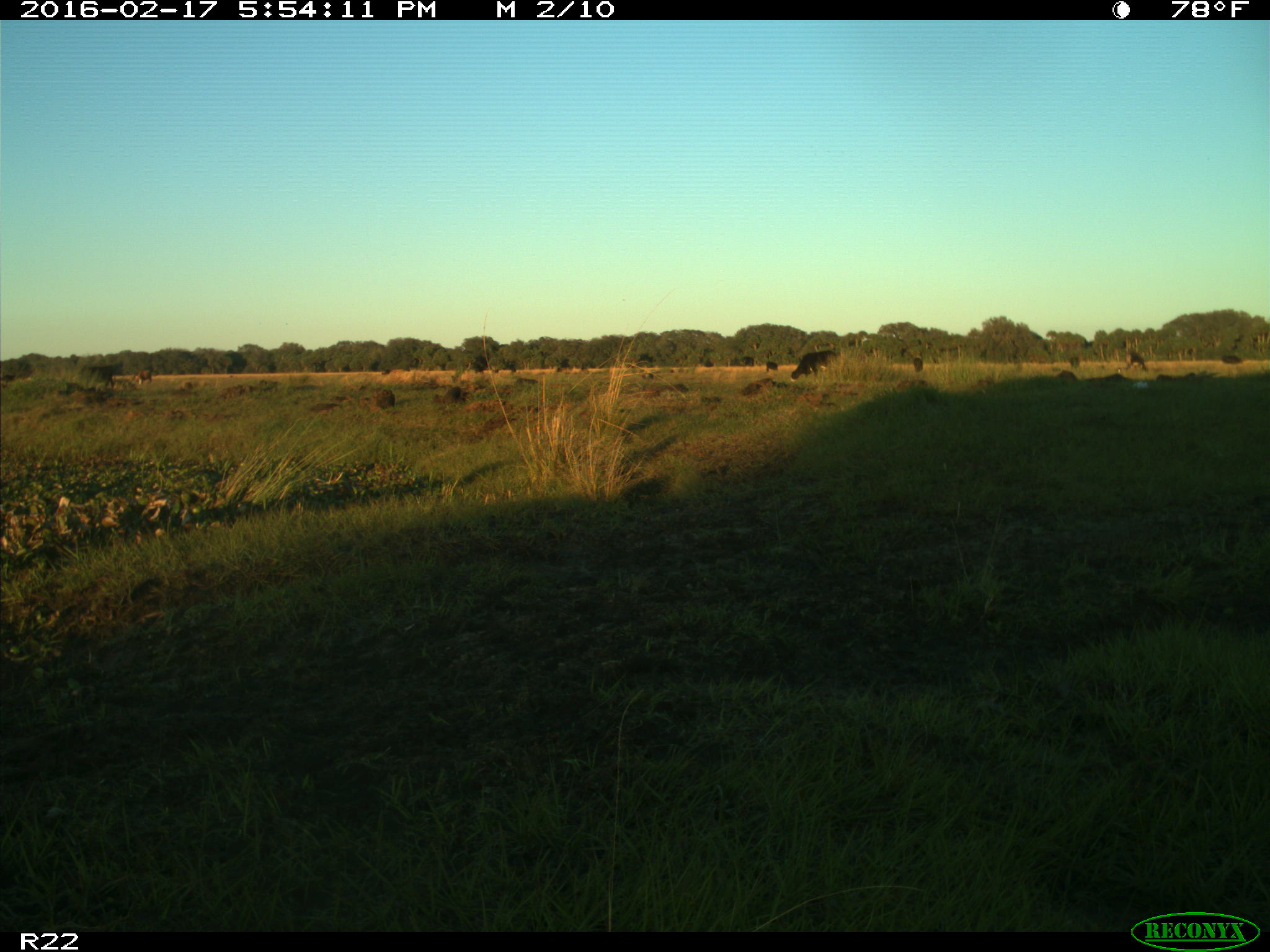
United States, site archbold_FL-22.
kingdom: Animalia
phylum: Chordata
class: Mammalia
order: Artiodactyla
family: Bovidae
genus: Bos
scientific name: Bos taurus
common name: domestic cow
Bos taurus (domestic cow).